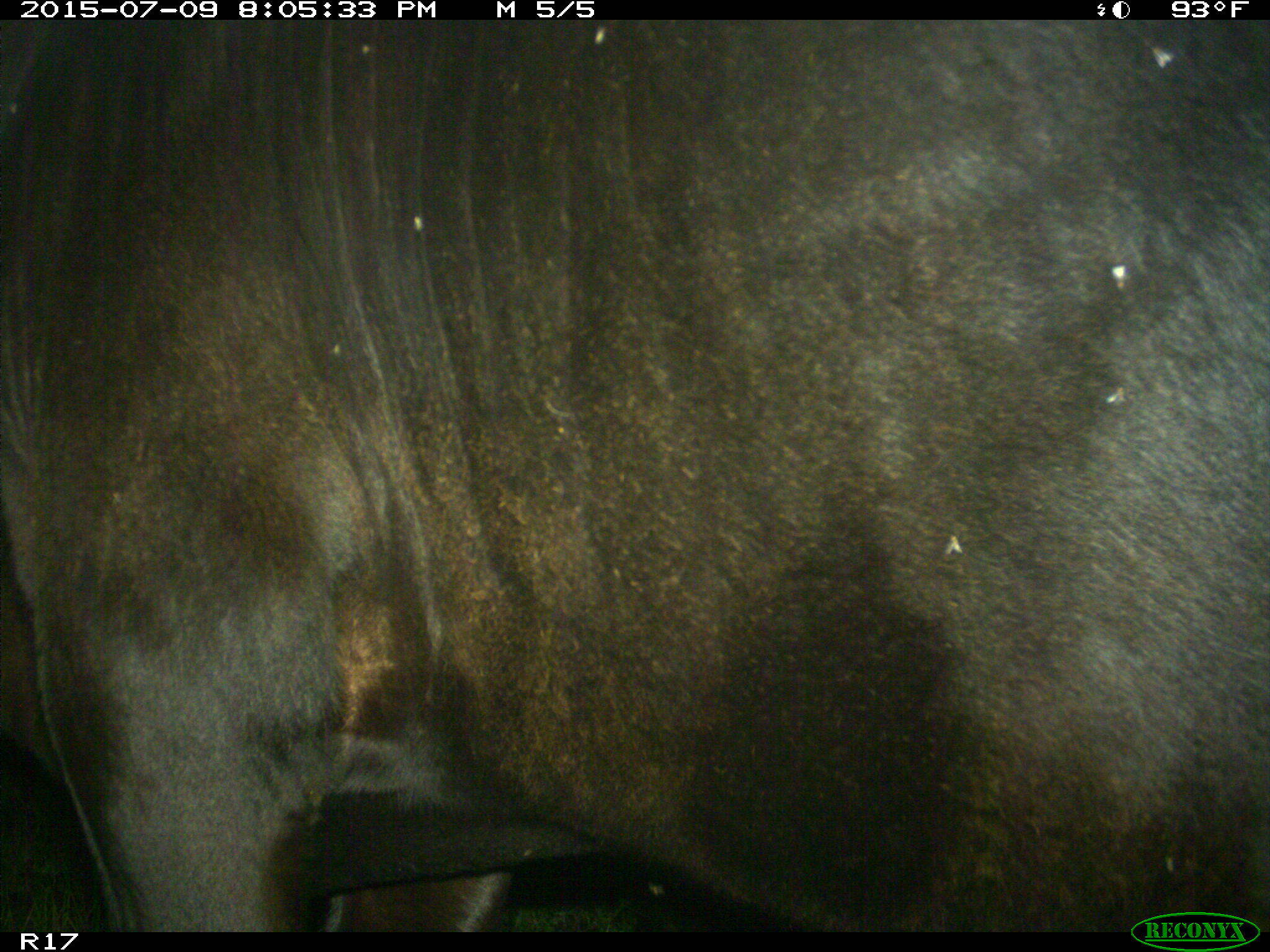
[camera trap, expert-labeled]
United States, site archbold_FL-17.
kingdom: Animalia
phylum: Chordata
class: Mammalia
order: Artiodactyla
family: Bovidae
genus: Bos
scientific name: Bos taurus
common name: domestic cow